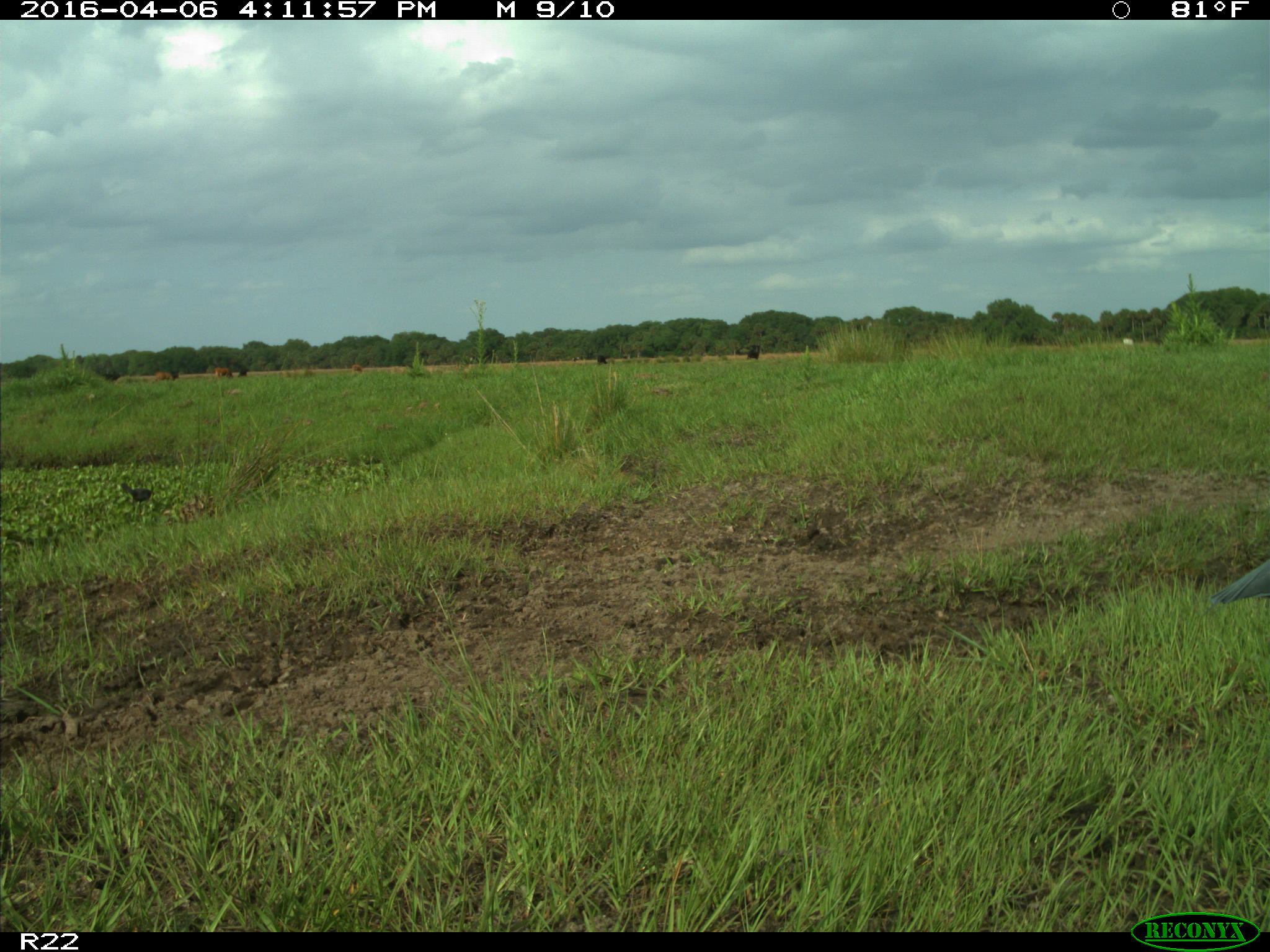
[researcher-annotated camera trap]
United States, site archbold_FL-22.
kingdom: Animalia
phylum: Chordata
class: Mammalia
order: Artiodactyla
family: Bovidae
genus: Bos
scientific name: Bos taurus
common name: domestic cow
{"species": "Bos taurus (domestic cow)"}